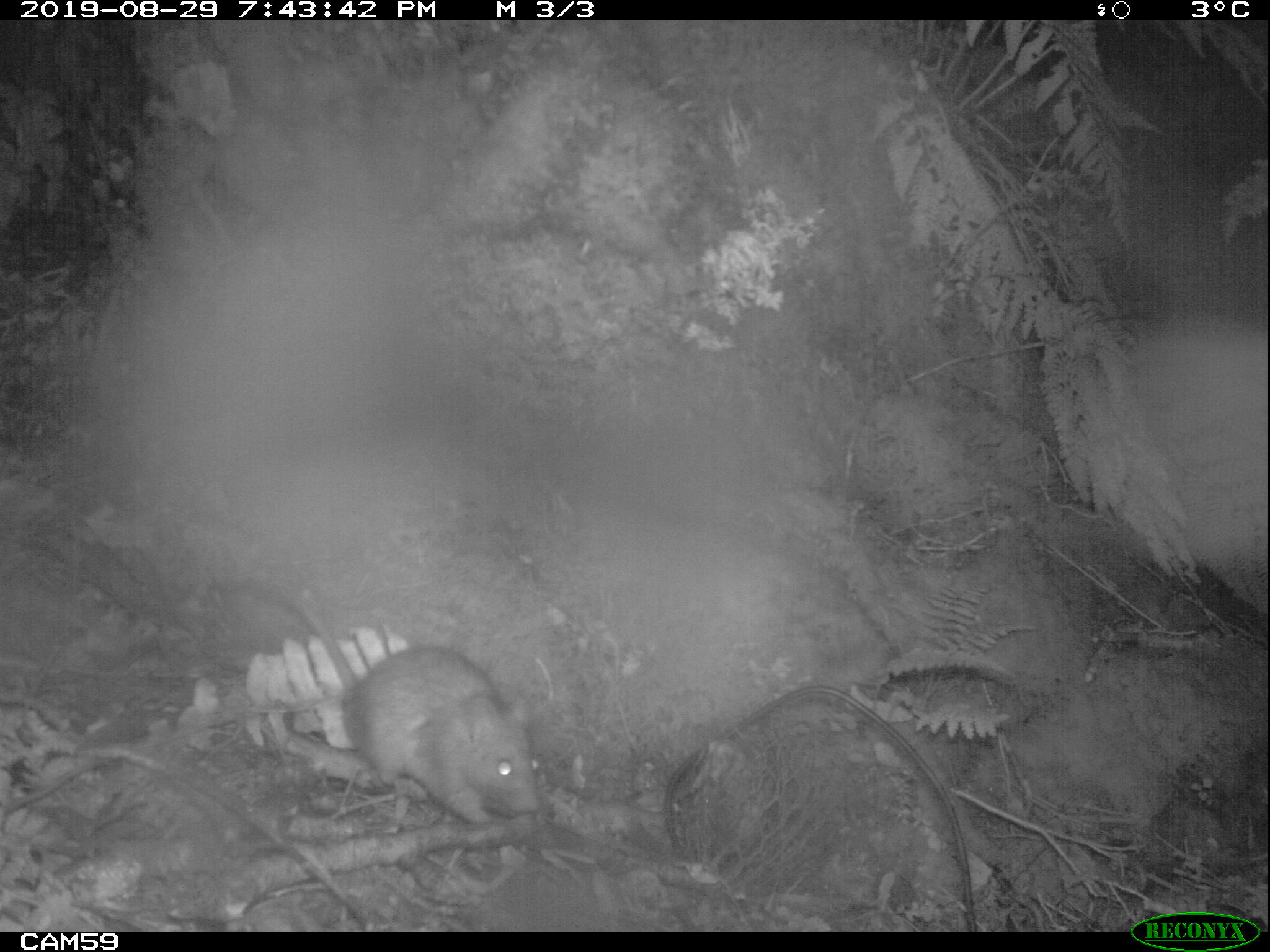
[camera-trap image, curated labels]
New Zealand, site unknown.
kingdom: Animalia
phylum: Chordata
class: Mammalia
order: Rodentia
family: Muridae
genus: Rattus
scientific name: Rattus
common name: rat